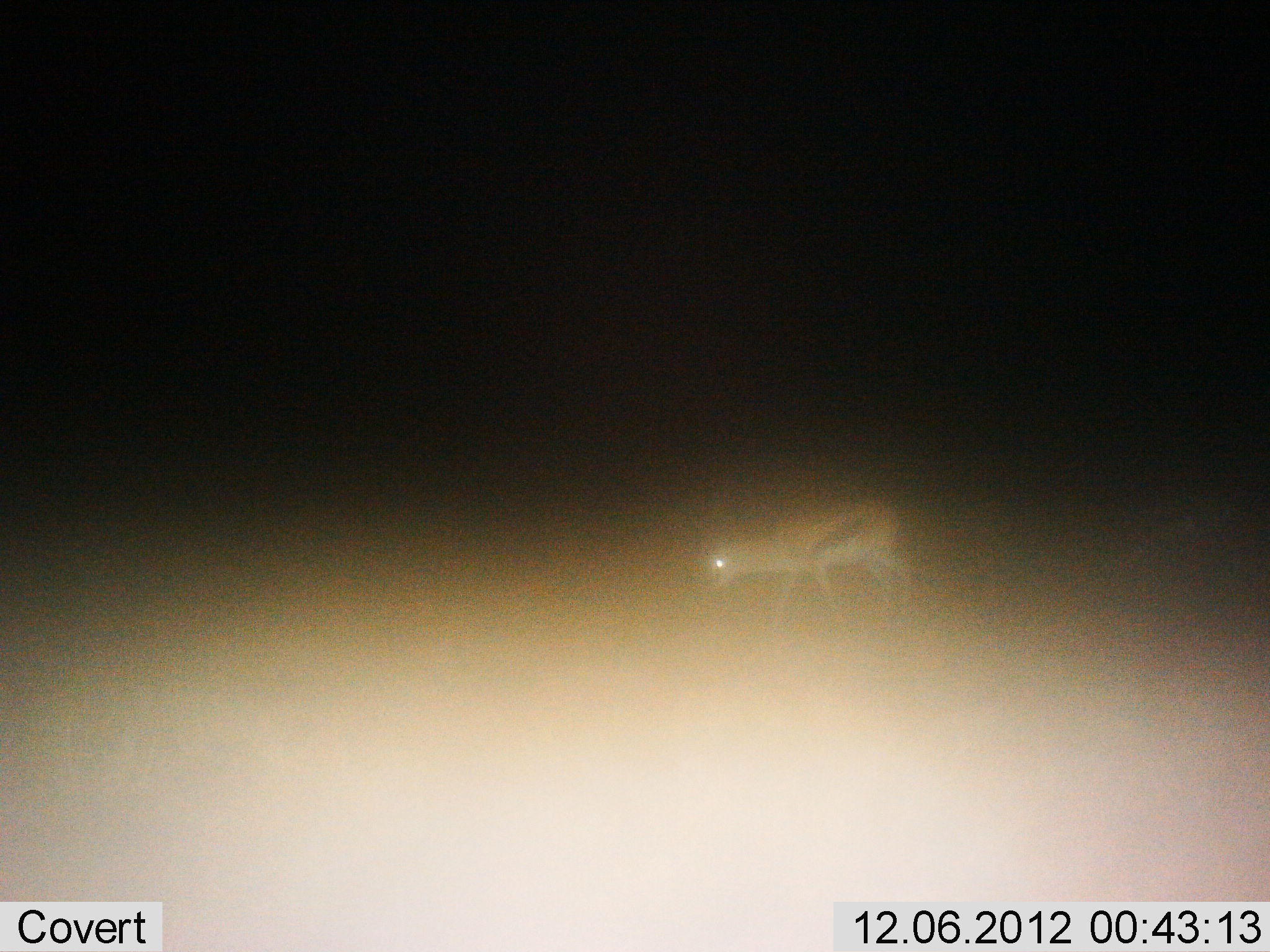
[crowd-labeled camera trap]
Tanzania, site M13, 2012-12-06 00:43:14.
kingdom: Animalia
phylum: Chordata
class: Mammalia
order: Artiodactyla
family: Bovidae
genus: Eudorcas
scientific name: Eudorcas thomsonii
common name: thomson's gazelle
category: gazellethomsons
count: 1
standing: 33%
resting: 0%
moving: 58%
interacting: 0%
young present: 0%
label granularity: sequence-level